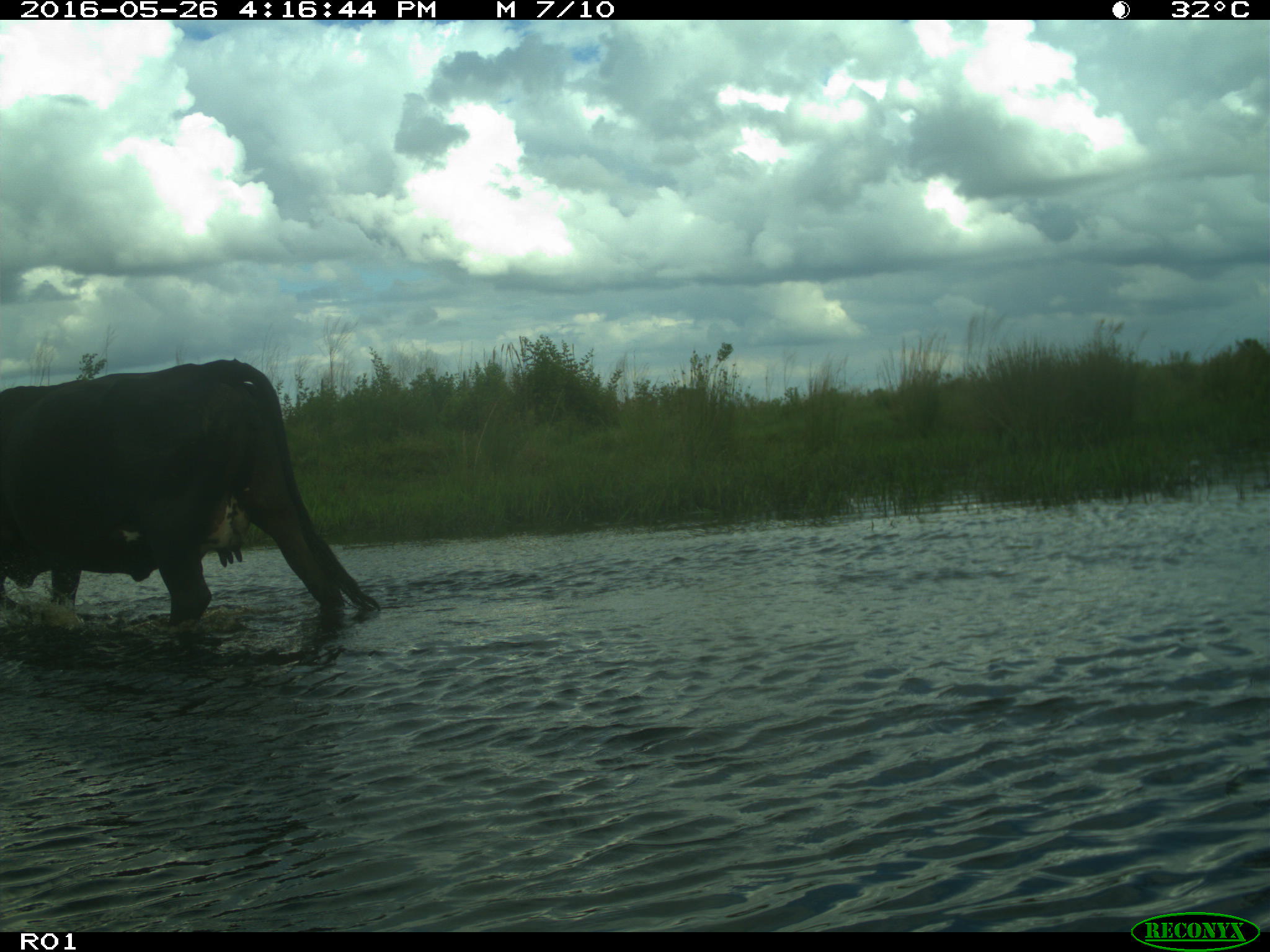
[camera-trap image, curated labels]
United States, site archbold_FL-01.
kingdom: Animalia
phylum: Chordata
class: Mammalia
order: Artiodactyla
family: Bovidae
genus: Bos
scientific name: Bos taurus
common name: domestic cow